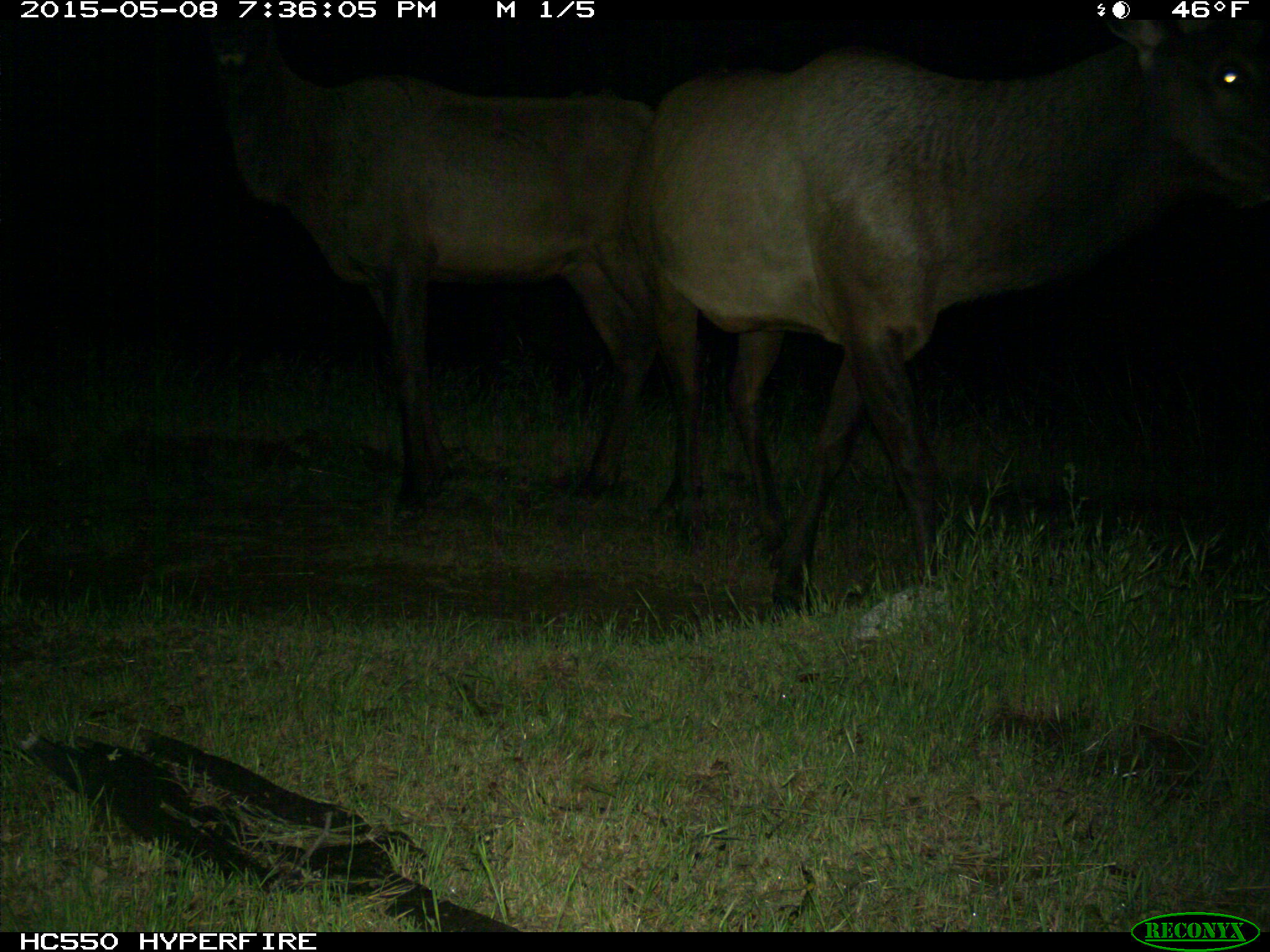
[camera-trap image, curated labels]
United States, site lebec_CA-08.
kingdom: Animalia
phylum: Chordata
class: Mammalia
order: Artiodactyla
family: Cervidae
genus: Cervus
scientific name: Cervus canadensis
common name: elk